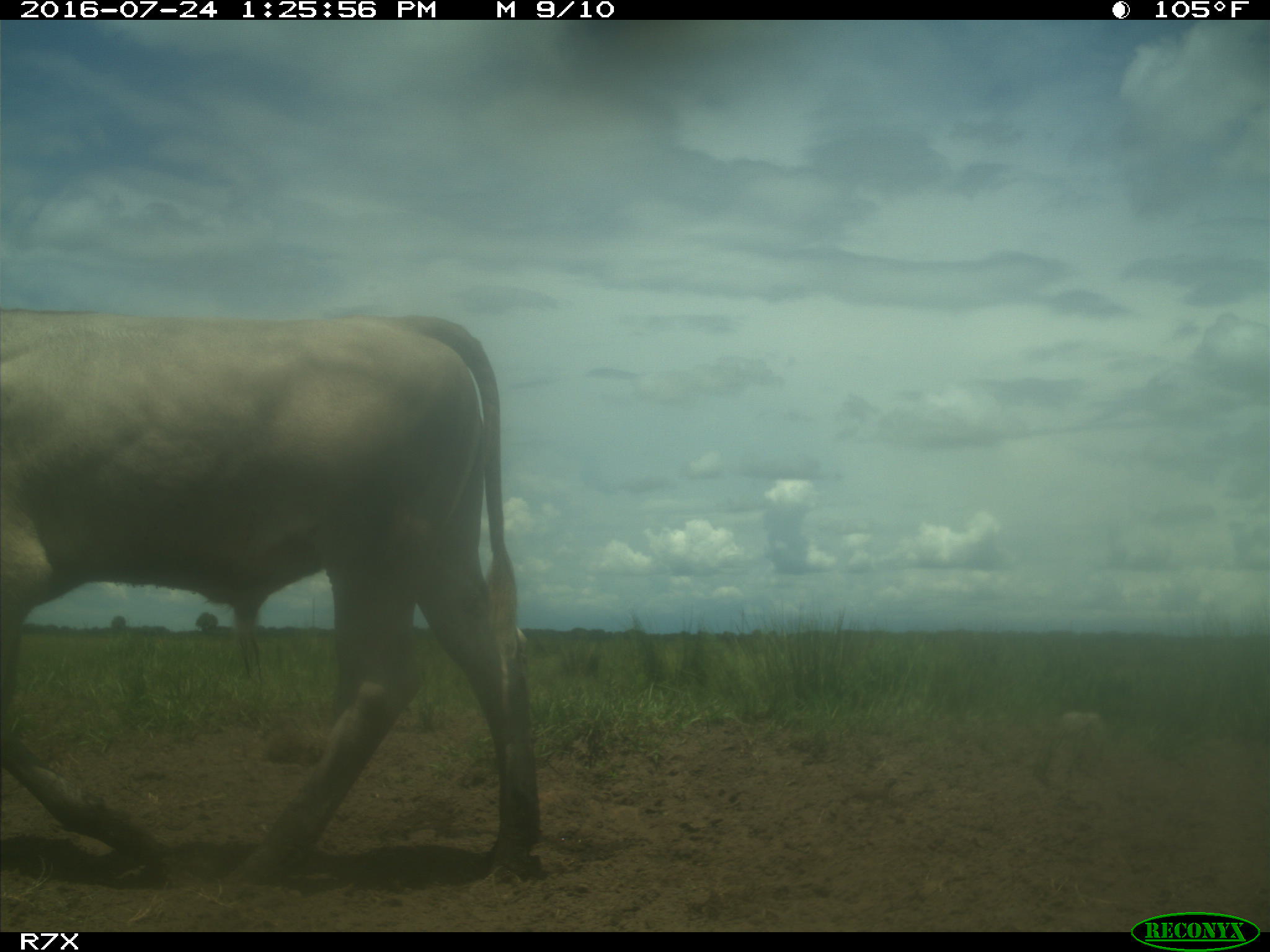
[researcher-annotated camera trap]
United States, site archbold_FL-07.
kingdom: Animalia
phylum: Chordata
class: Mammalia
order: Artiodactyla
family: Bovidae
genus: Bos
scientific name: Bos taurus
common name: domestic cow